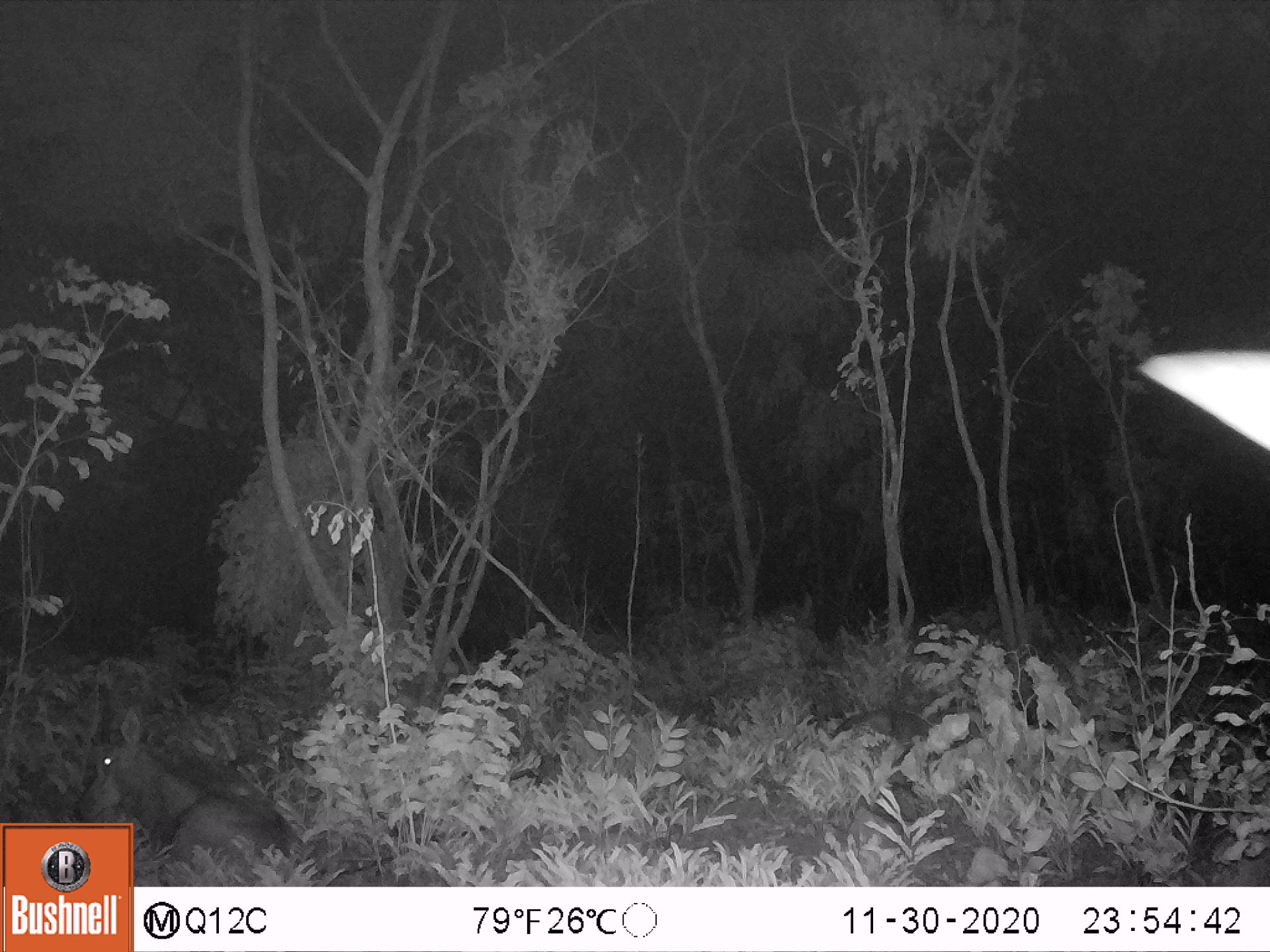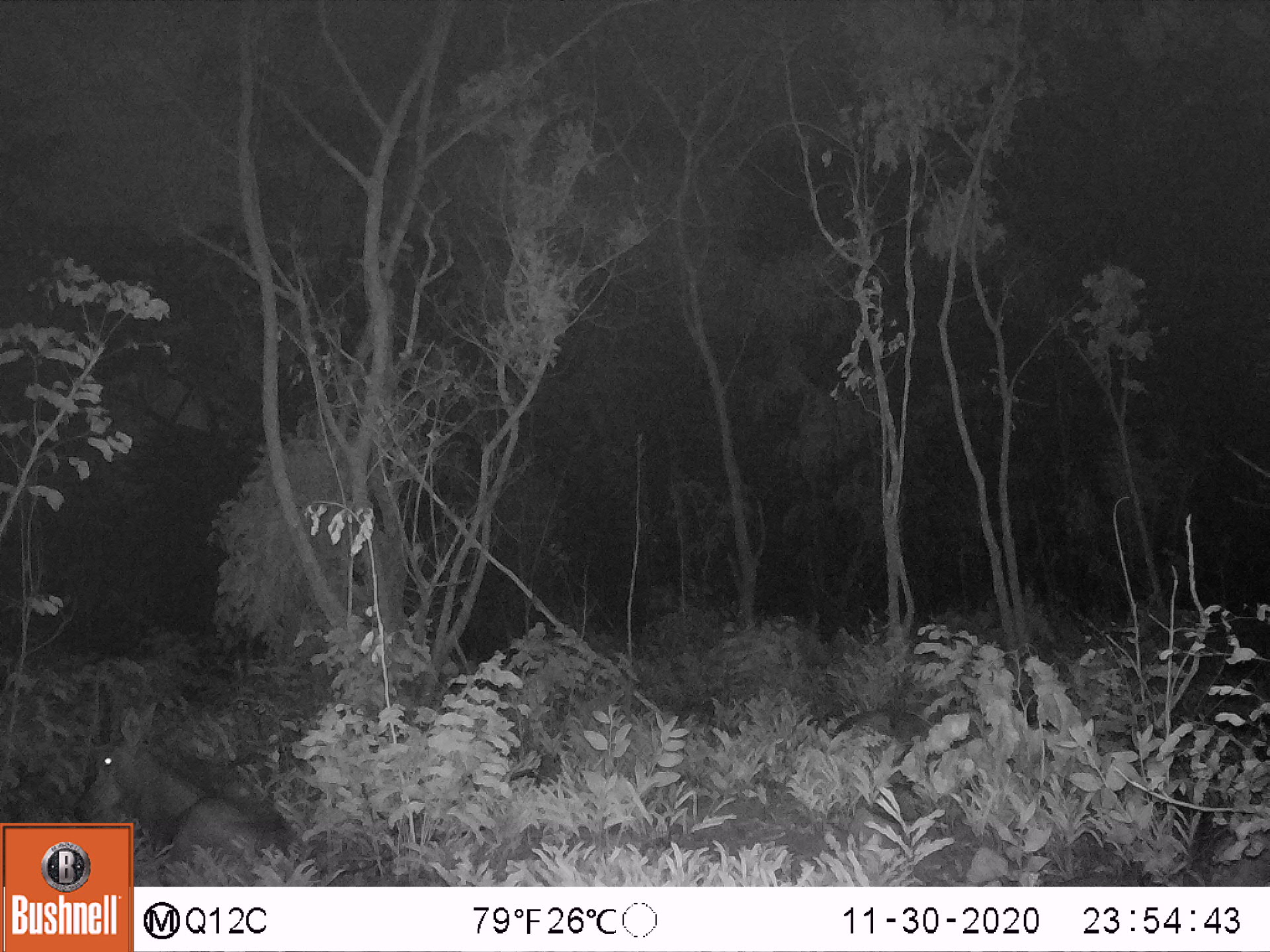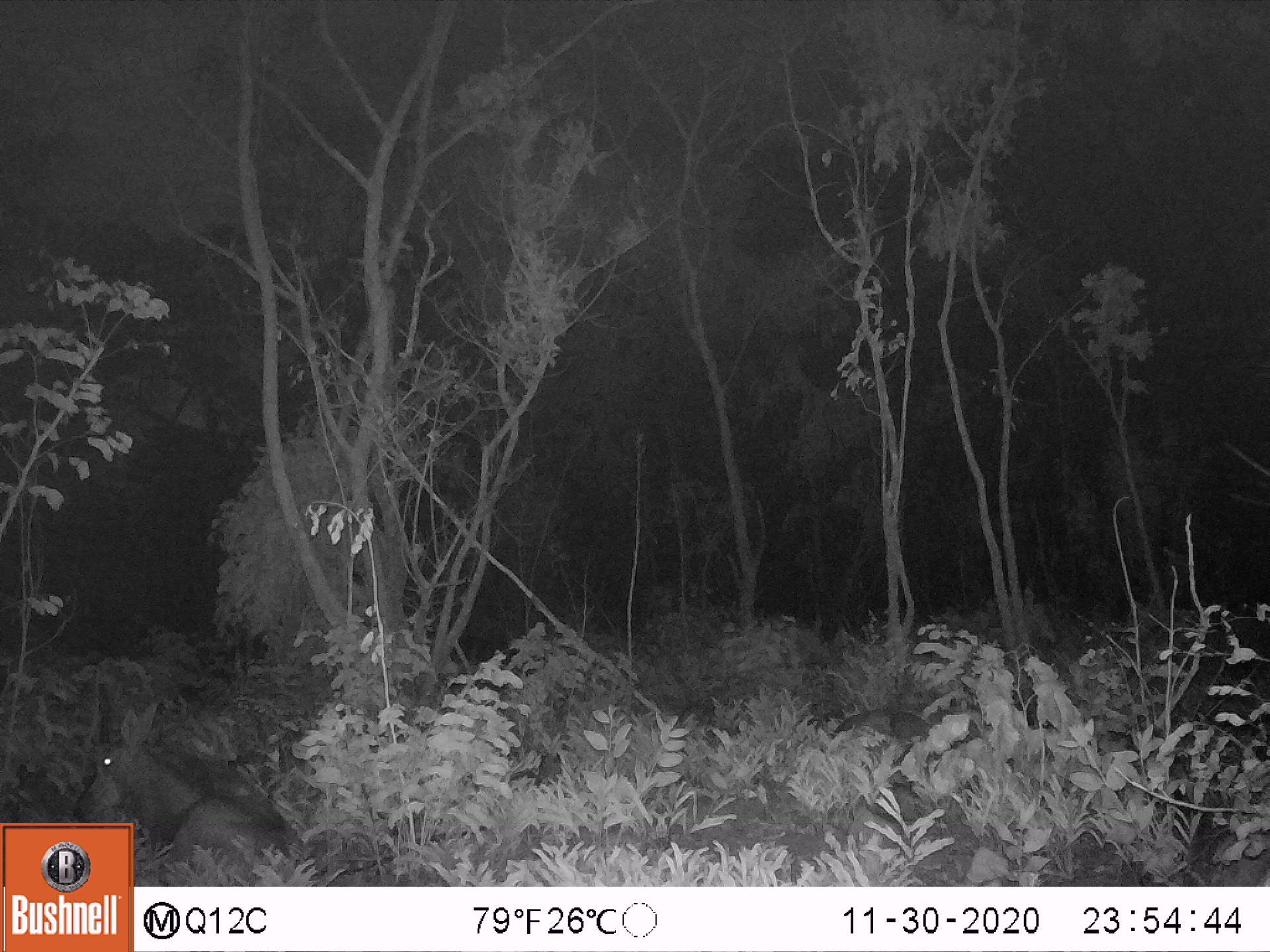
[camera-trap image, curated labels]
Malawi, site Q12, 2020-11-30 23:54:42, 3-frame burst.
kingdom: Animalia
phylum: Chordata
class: Mammalia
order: Artiodactyla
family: Bovidae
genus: Hippotragus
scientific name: Hippotragus niger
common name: sable antelope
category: sable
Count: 1.